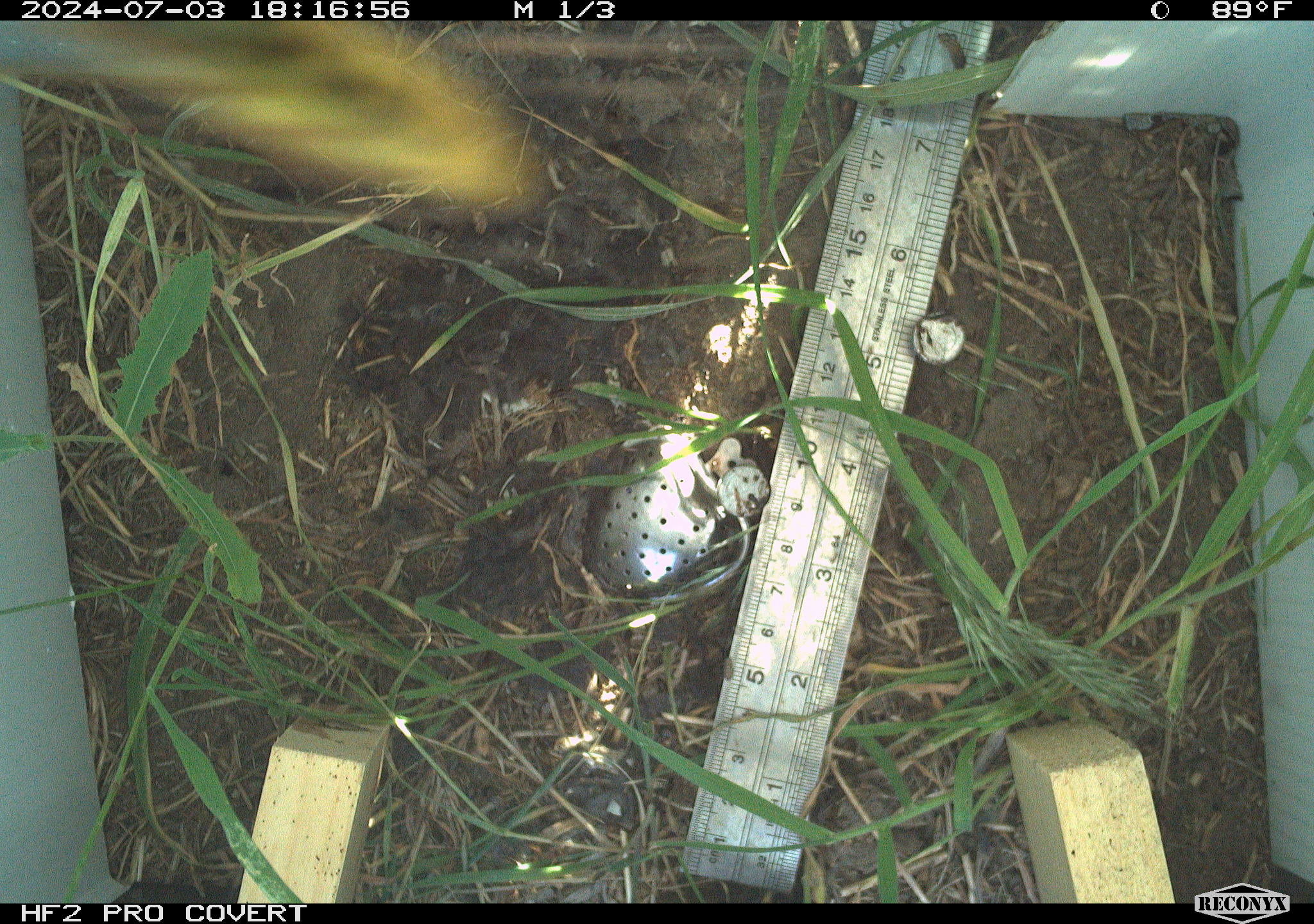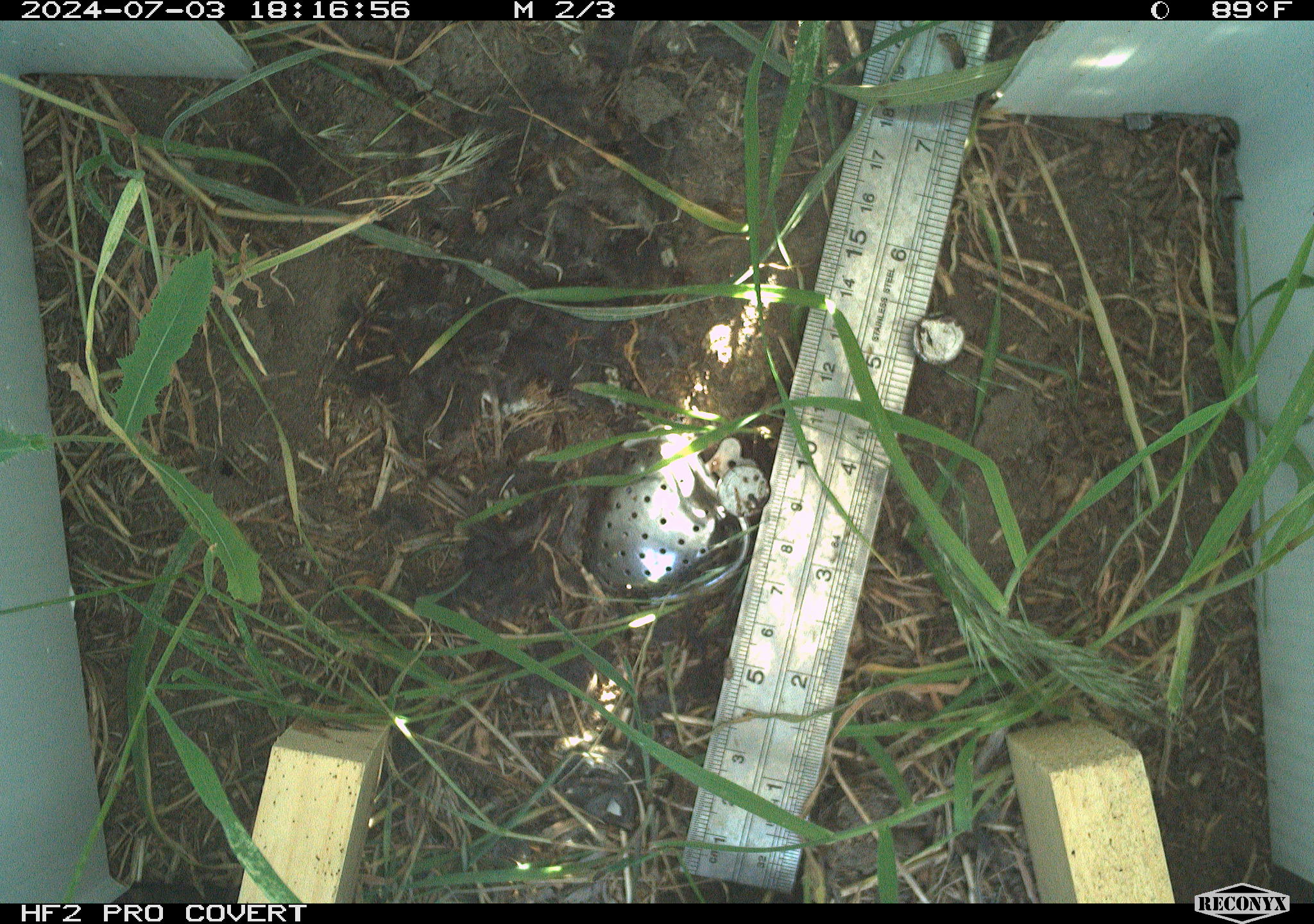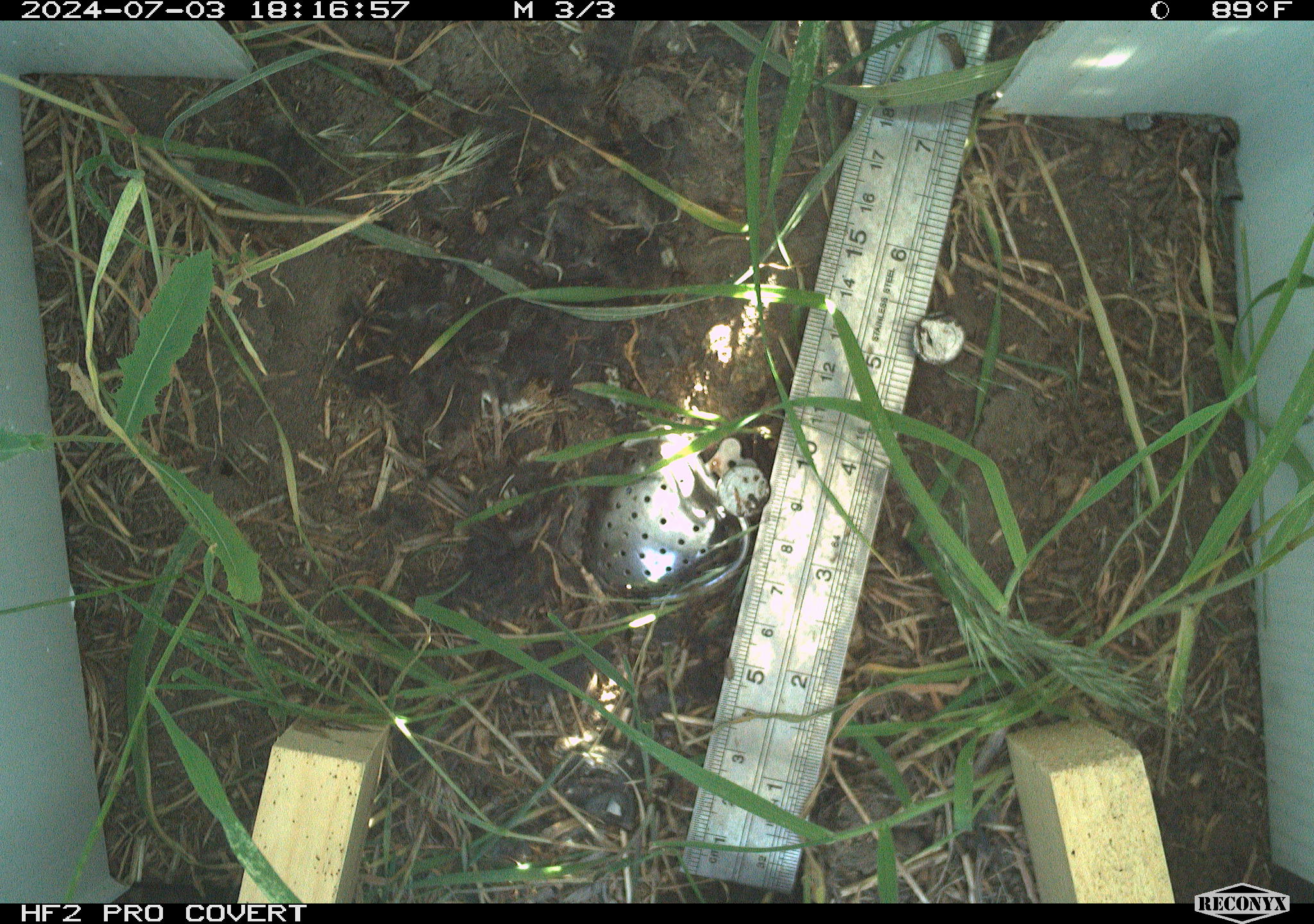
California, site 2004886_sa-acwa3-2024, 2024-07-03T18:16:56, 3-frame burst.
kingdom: Animalia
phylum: Arthropoda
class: Insecta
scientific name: Insecta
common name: insect